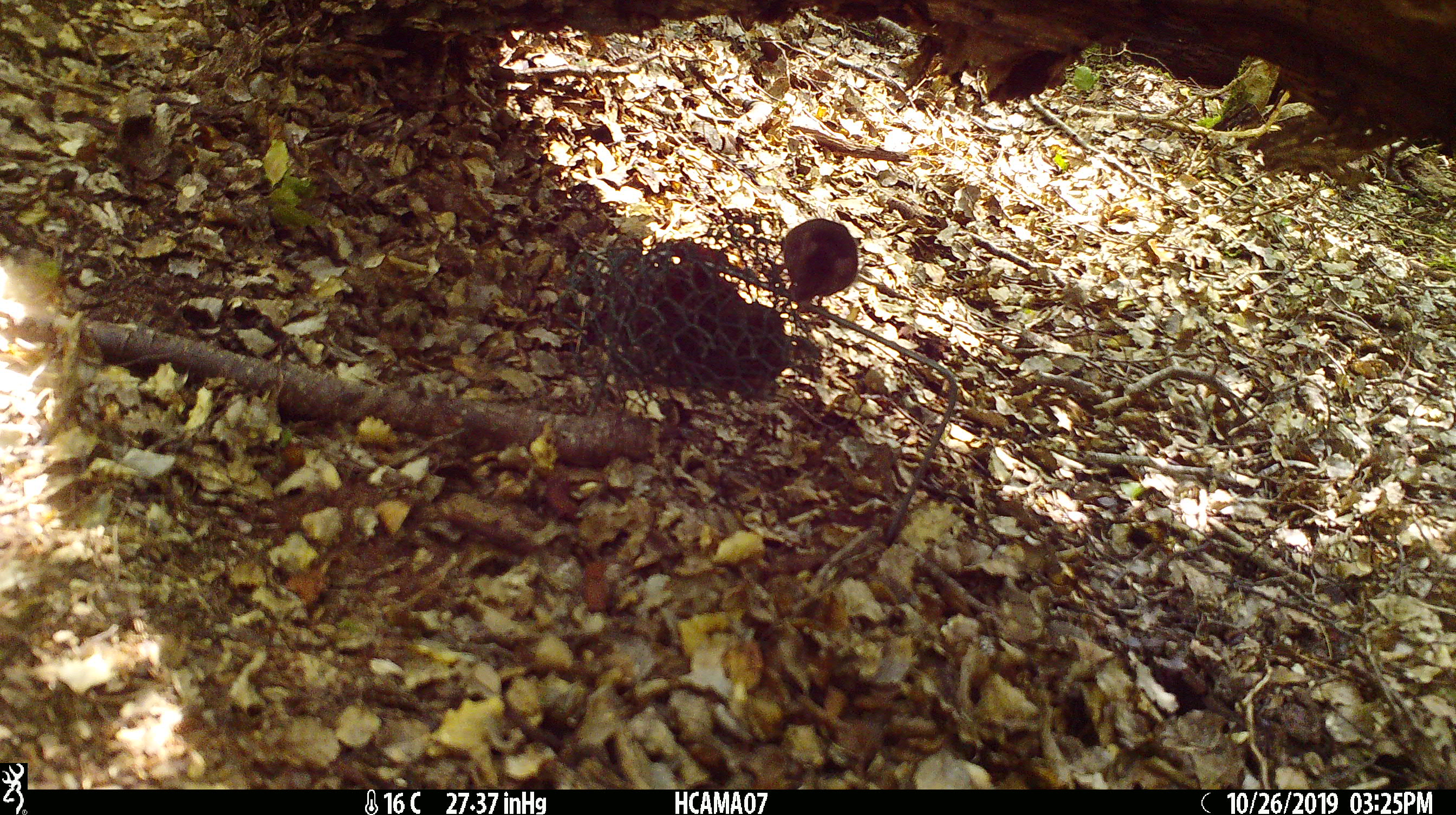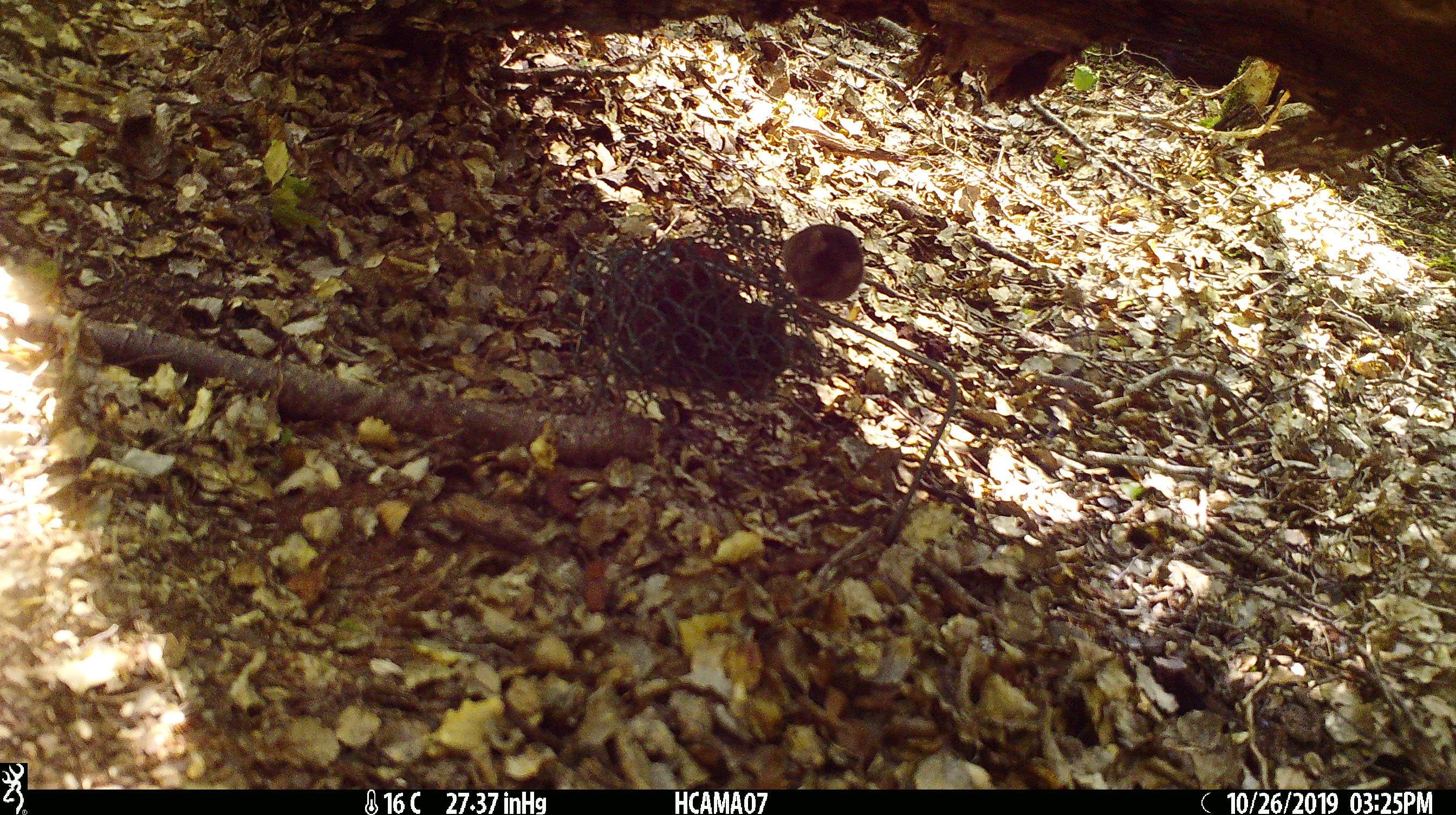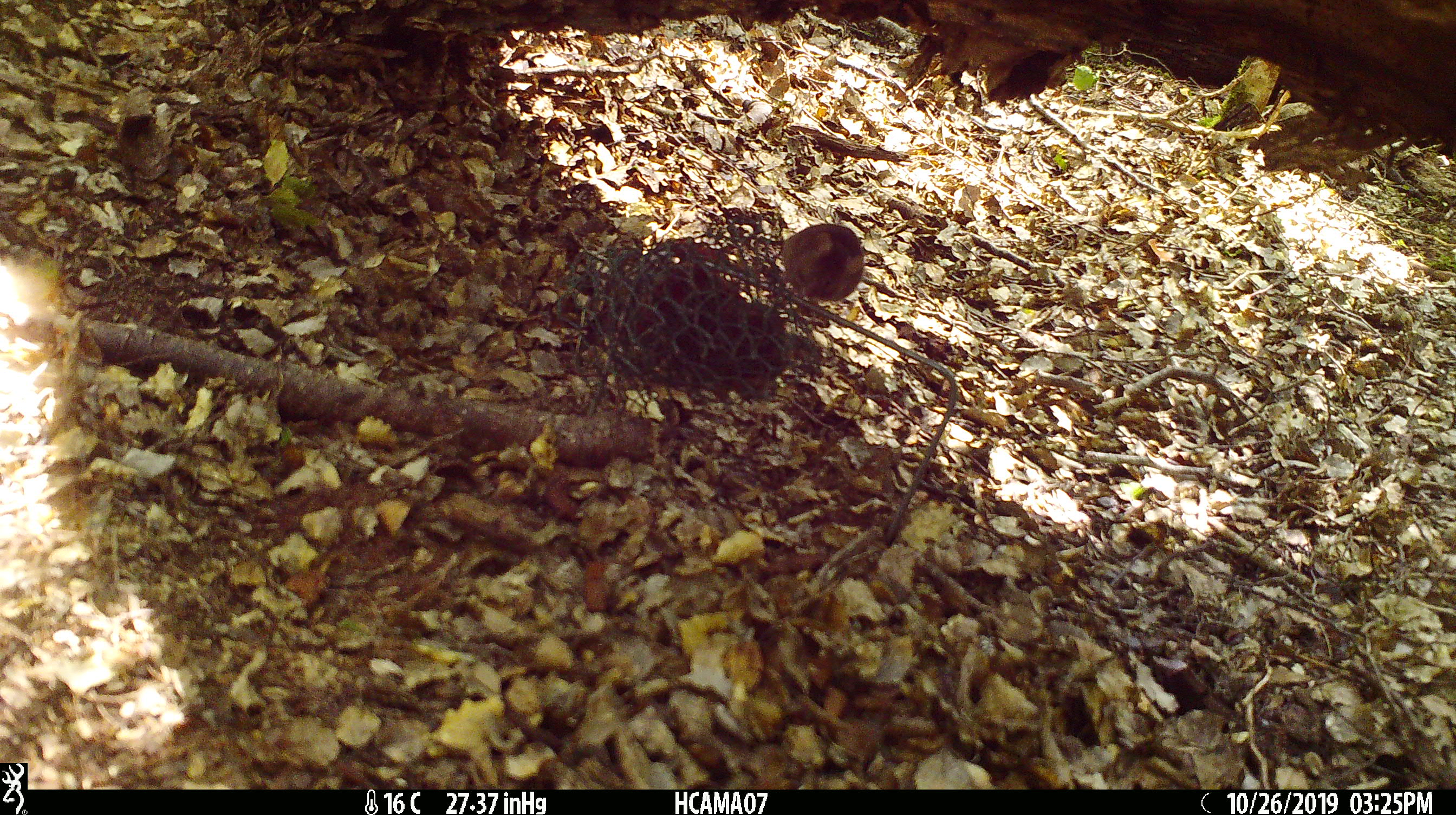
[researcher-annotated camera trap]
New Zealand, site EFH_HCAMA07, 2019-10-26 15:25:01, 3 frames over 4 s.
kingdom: Animalia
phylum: Chordata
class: Mammalia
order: Rodentia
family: Muridae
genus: Mus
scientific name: Mus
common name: mouse